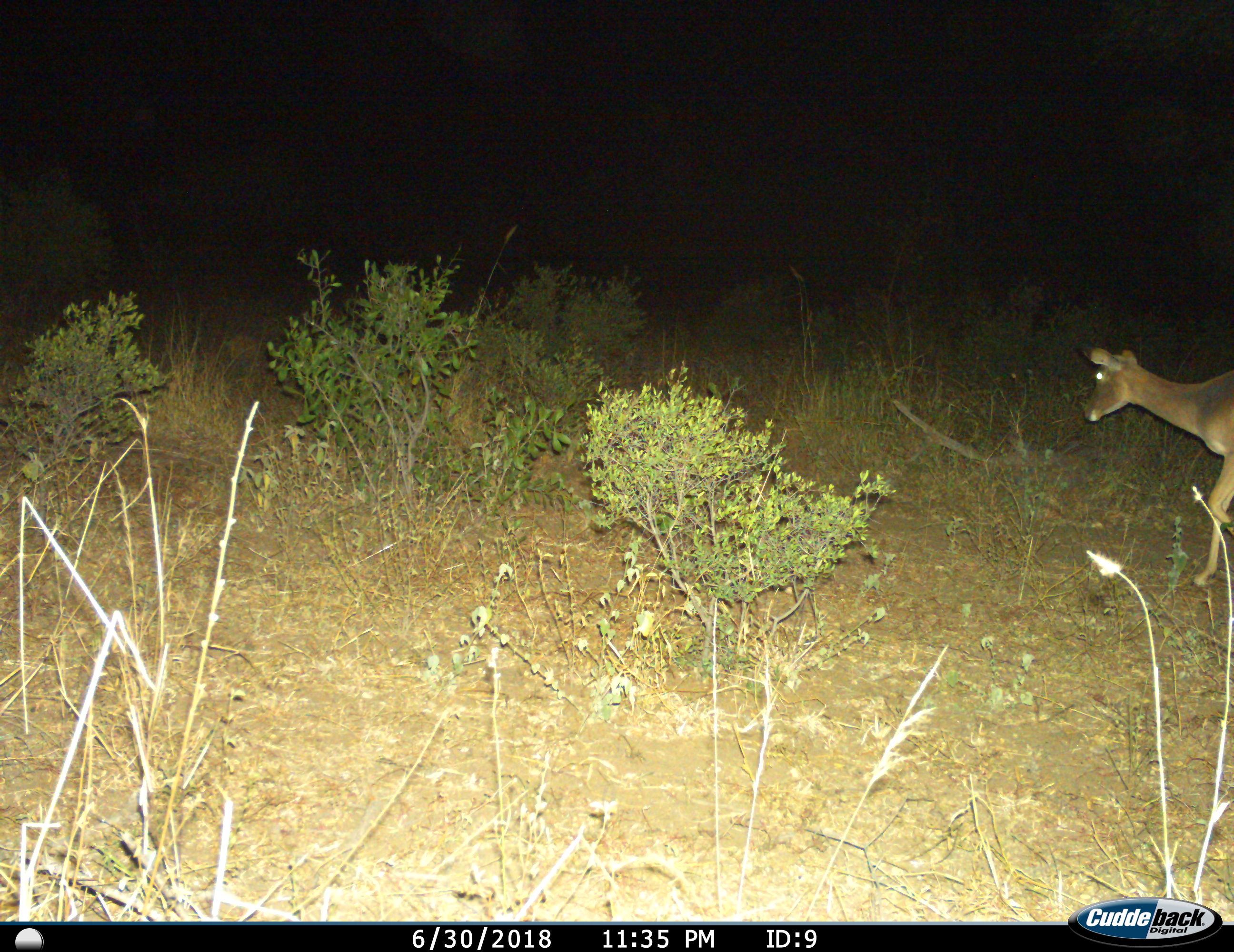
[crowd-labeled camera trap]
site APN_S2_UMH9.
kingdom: Animalia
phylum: Chordata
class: Mammalia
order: Artiodactyla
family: Bovidae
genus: Aepyceros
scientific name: Aepyceros melampus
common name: impala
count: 1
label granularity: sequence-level